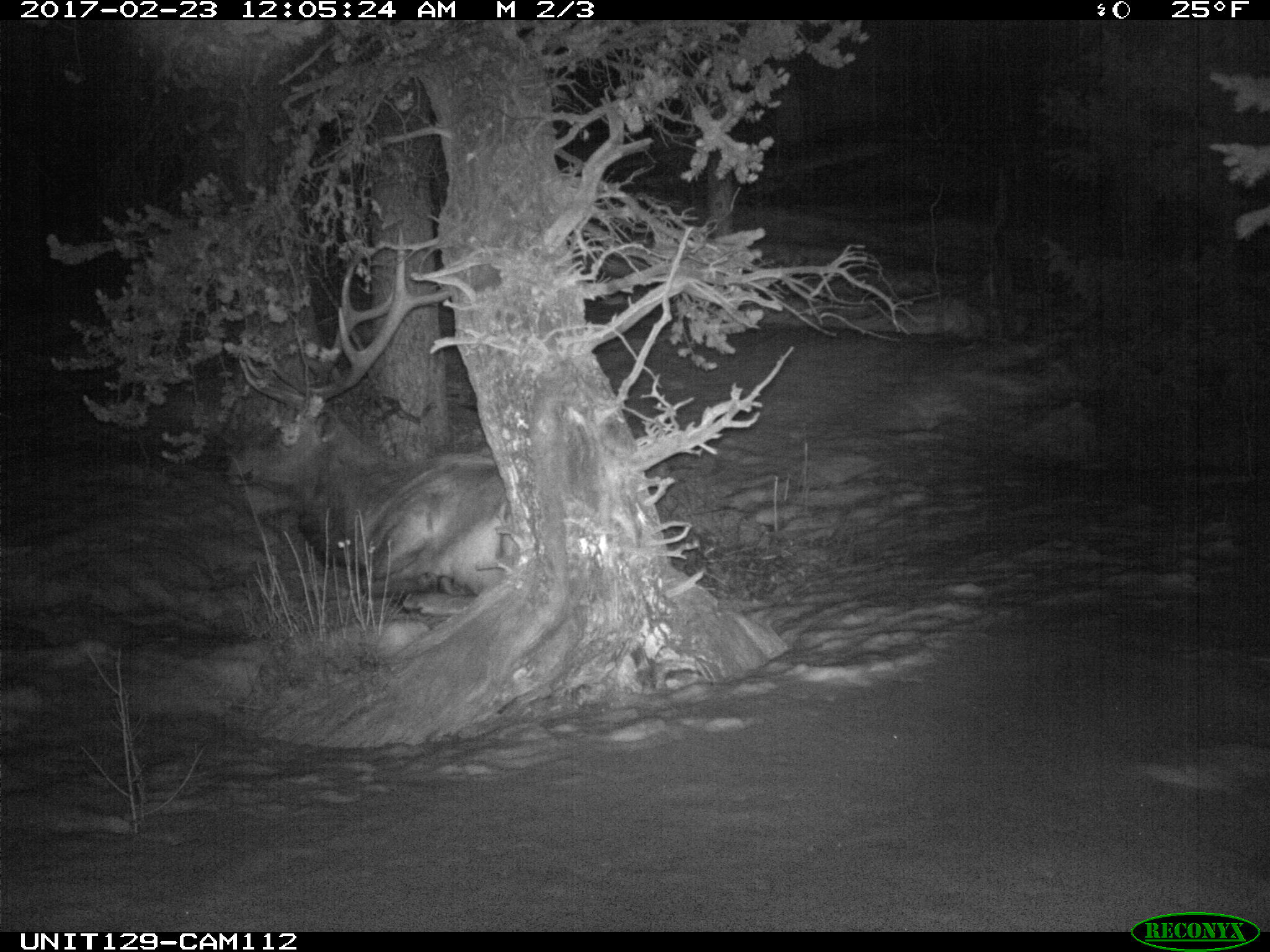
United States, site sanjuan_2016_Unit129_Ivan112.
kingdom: Animalia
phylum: Chordata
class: Mammalia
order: Artiodactyla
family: Cervidae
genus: Cervus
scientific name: Cervus elaphus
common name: red deer